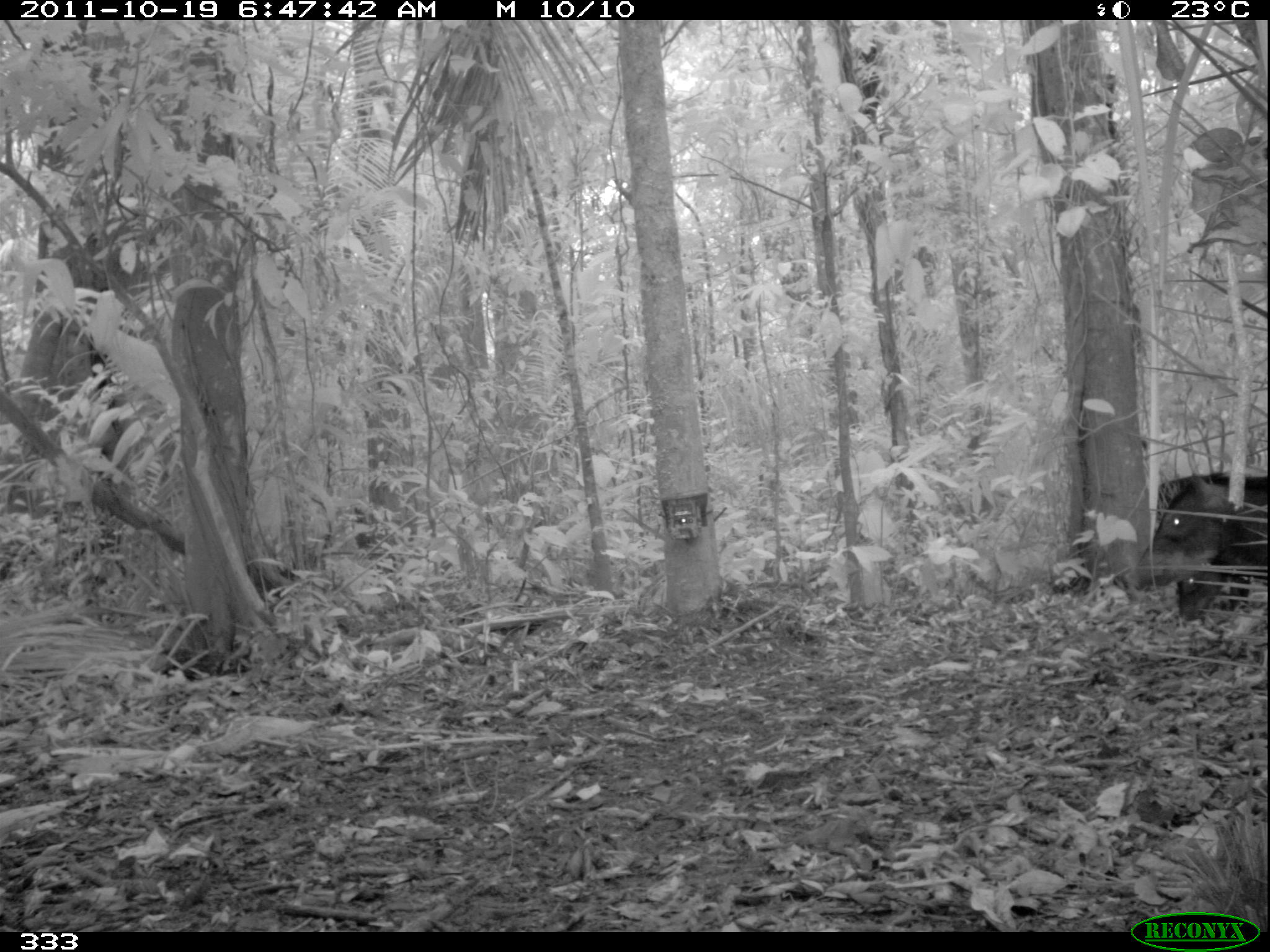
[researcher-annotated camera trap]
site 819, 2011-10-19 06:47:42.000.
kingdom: Animalia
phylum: Chordata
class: Mammalia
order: Artiodactyla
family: Tayassuidae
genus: Tayassu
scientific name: Tayassu pecari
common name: white-lipped peccary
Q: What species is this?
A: Tayassu pecari (white-lipped peccary).